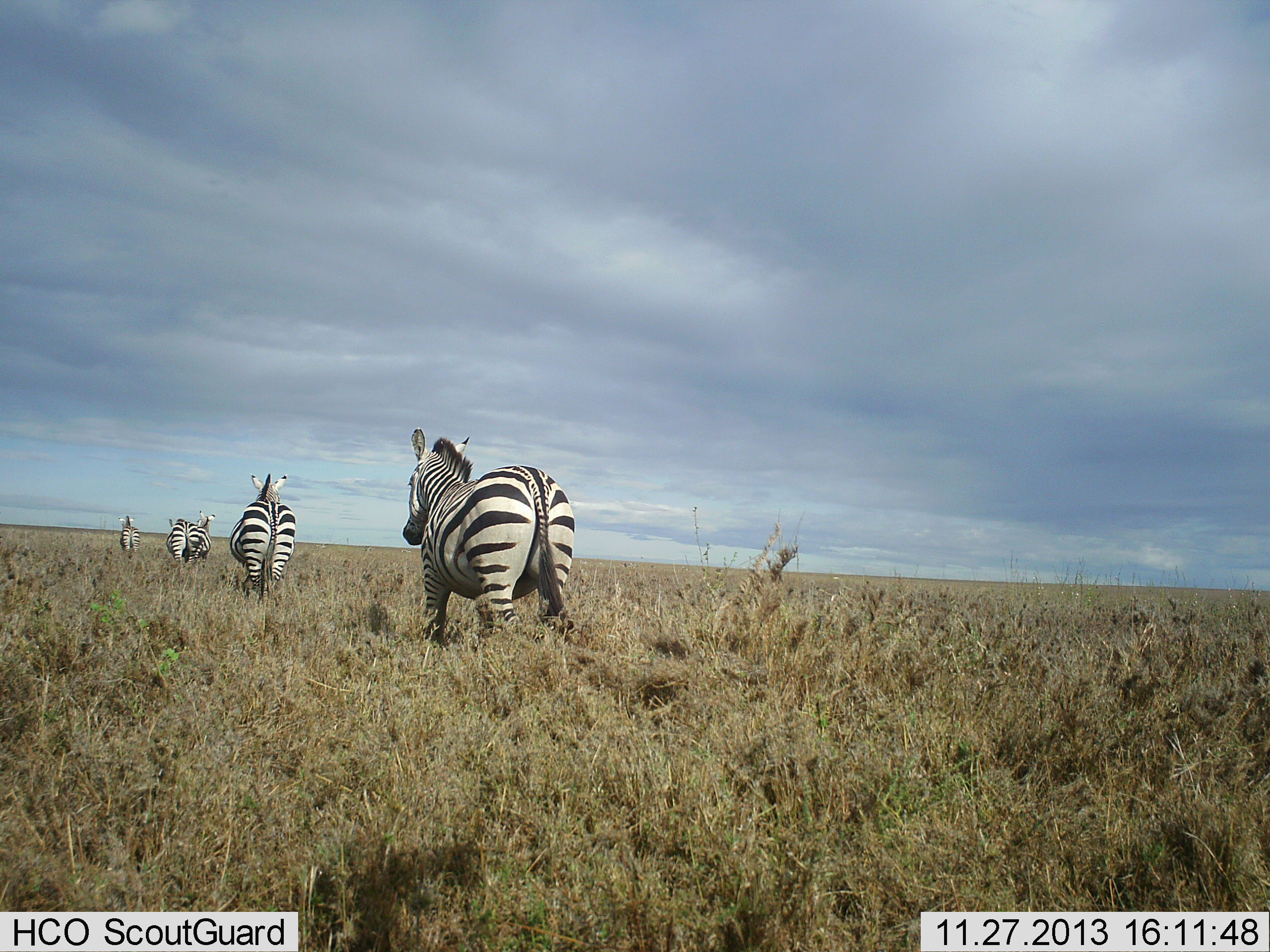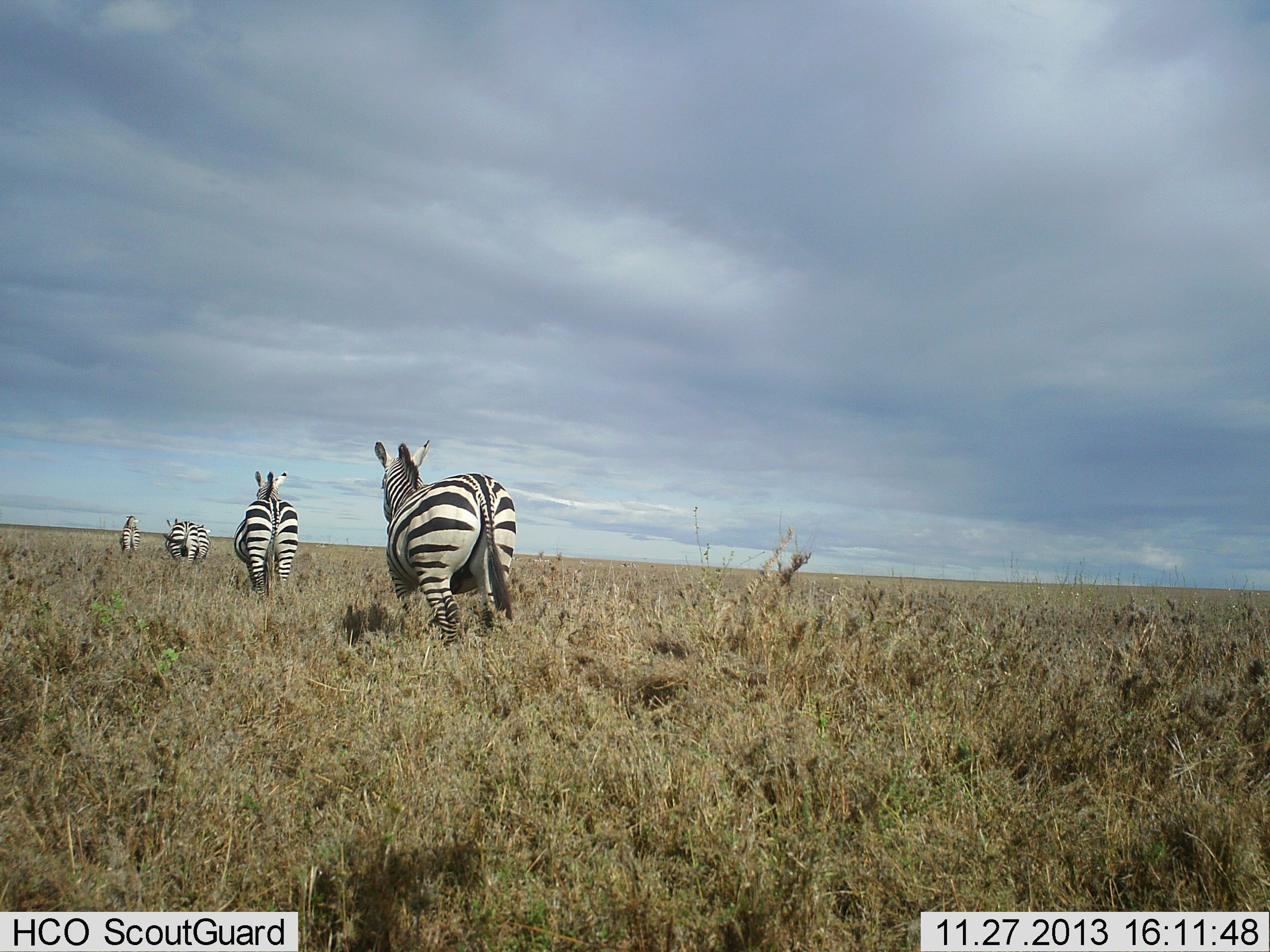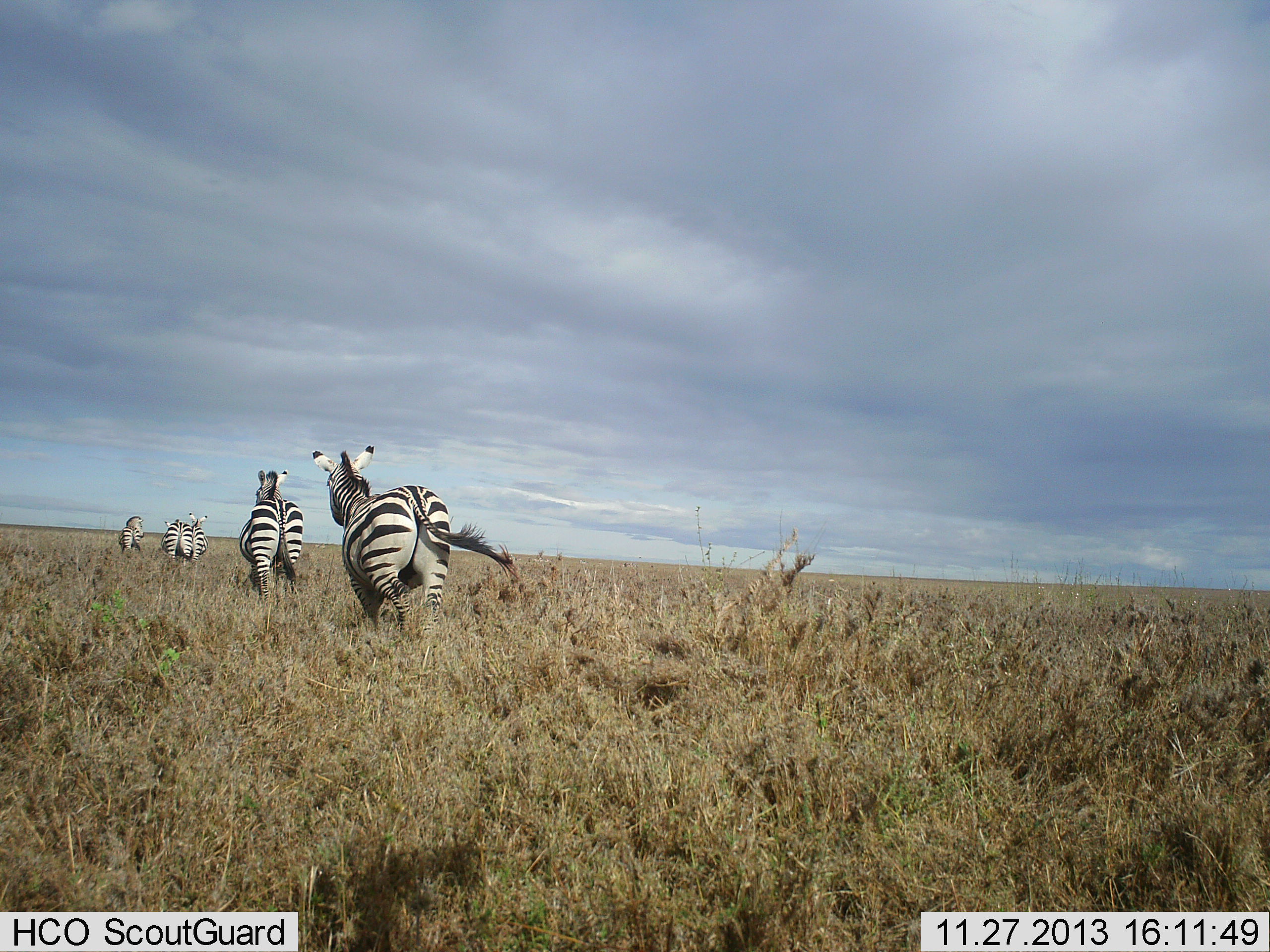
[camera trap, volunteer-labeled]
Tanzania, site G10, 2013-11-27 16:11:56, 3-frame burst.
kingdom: Animalia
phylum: Chordata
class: Mammalia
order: Perissodactyla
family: Equidae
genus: Equus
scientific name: Equus quagga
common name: plains zebra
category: zebra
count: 5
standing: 10%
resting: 0%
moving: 100%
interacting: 0%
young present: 0%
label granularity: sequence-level